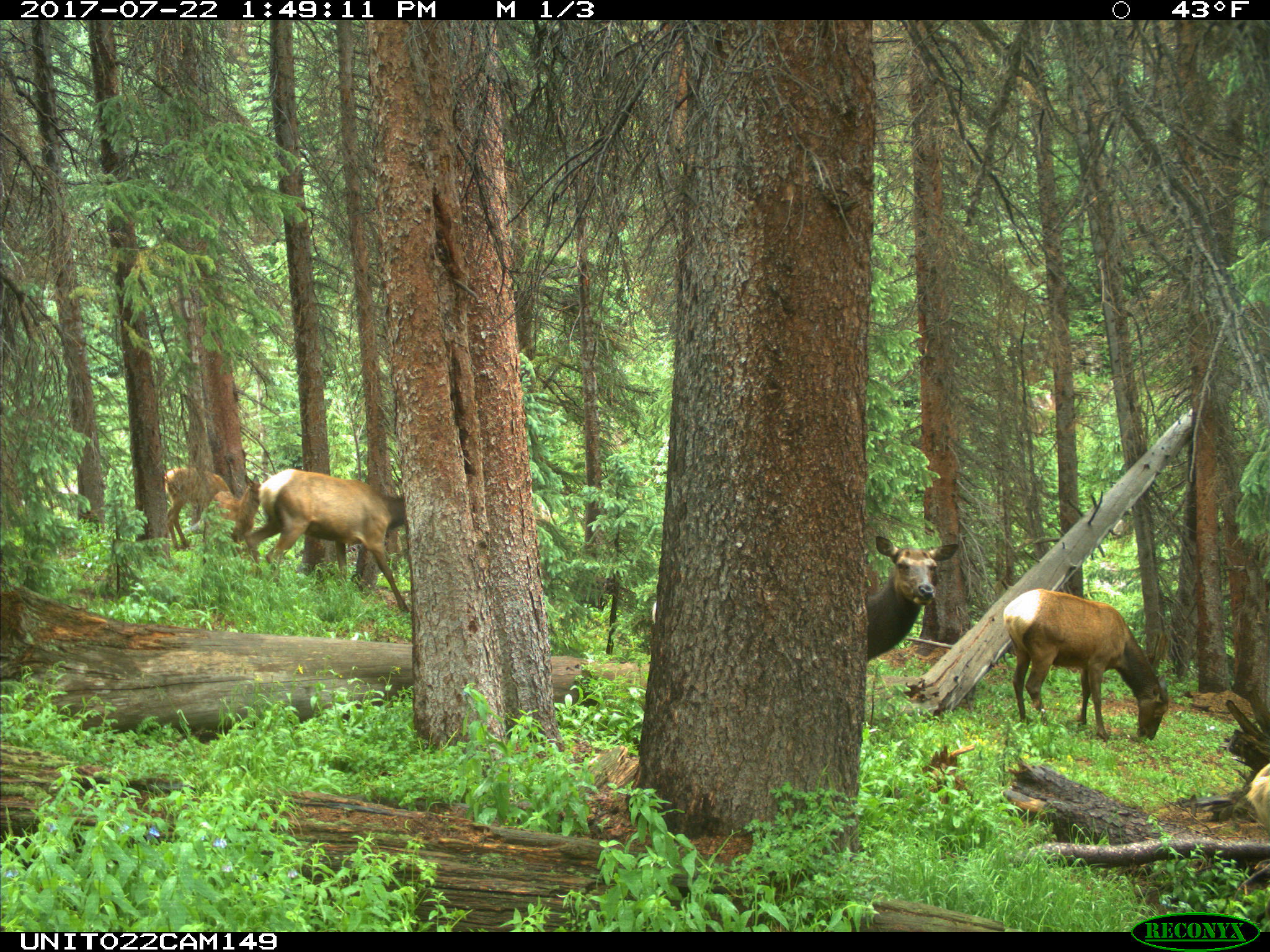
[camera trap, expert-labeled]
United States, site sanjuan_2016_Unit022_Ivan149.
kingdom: Animalia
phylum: Chordata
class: Mammalia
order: Artiodactyla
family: Cervidae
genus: Cervus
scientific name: Cervus elaphus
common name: red deer